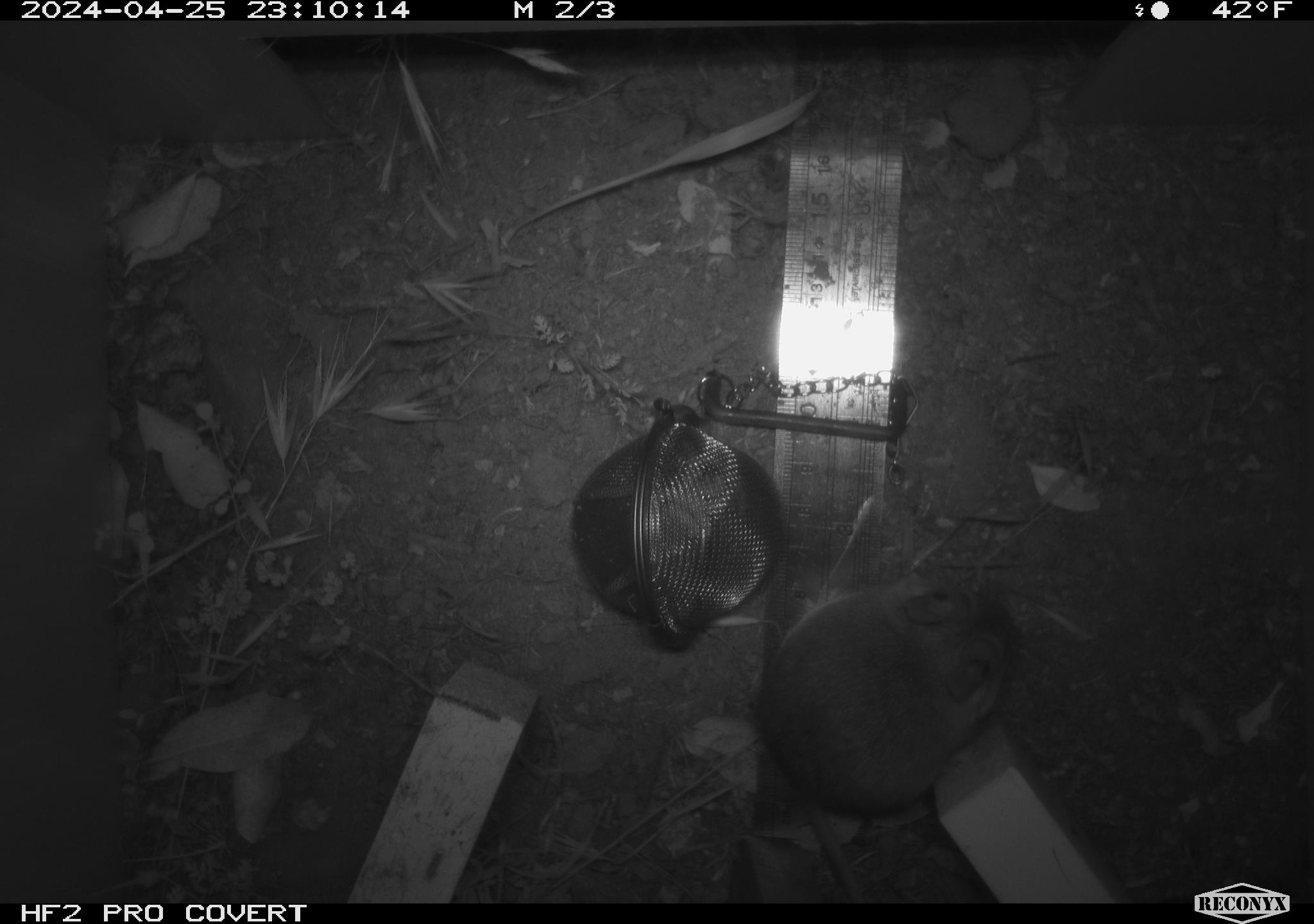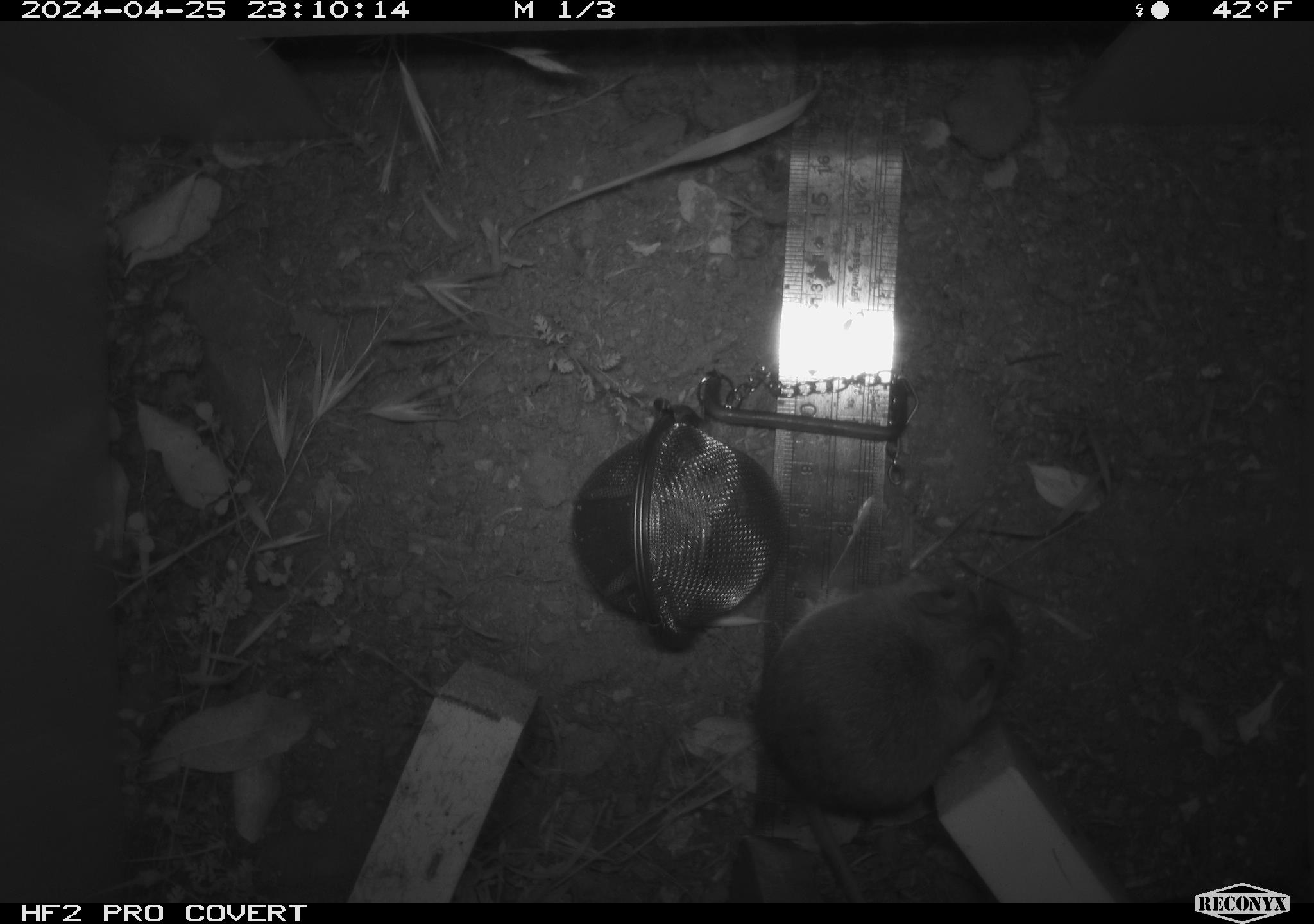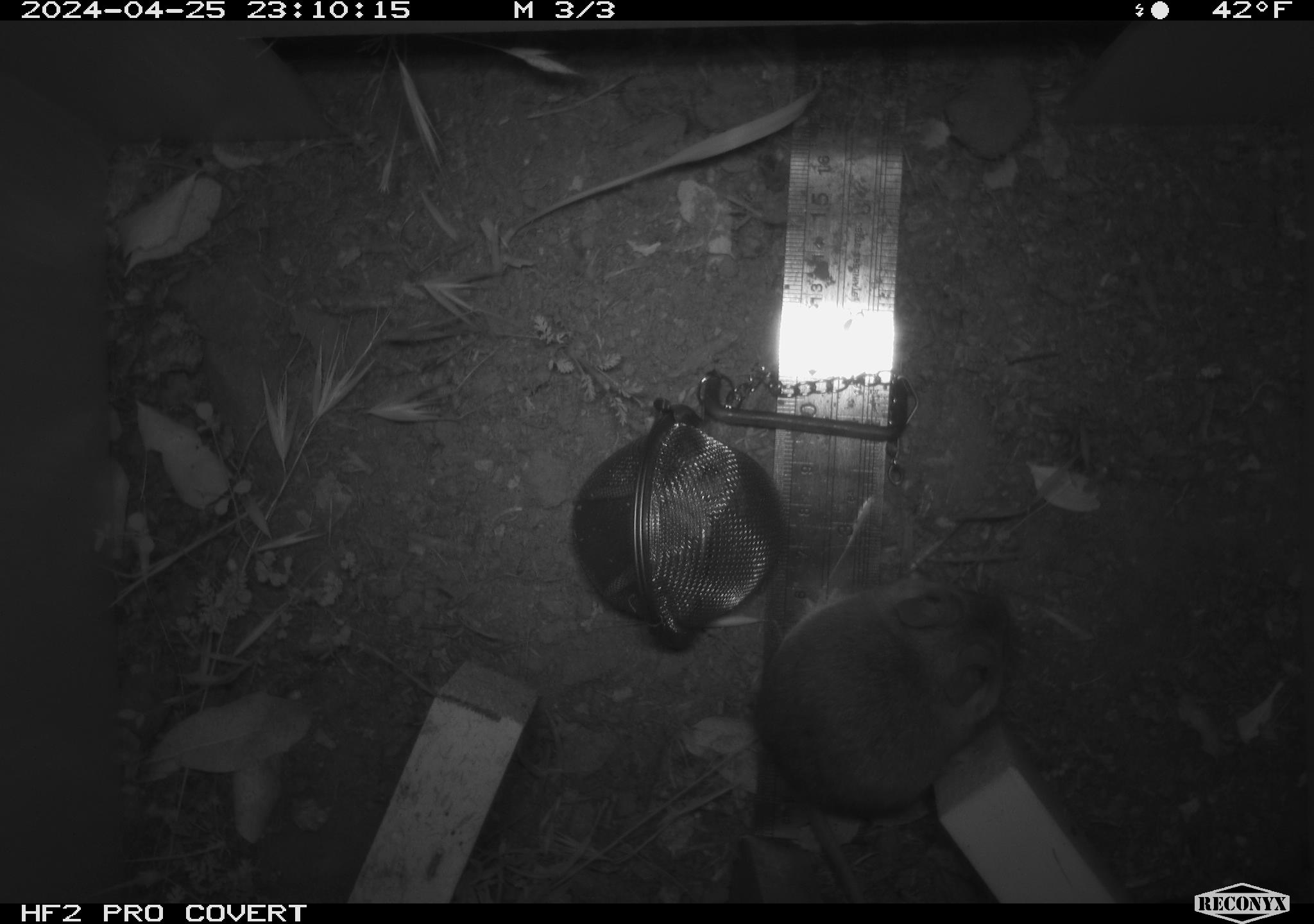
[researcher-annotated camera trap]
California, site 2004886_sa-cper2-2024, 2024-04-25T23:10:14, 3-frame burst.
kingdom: Animalia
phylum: Chordata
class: Mammalia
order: Rodentia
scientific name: Rodentia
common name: rodent